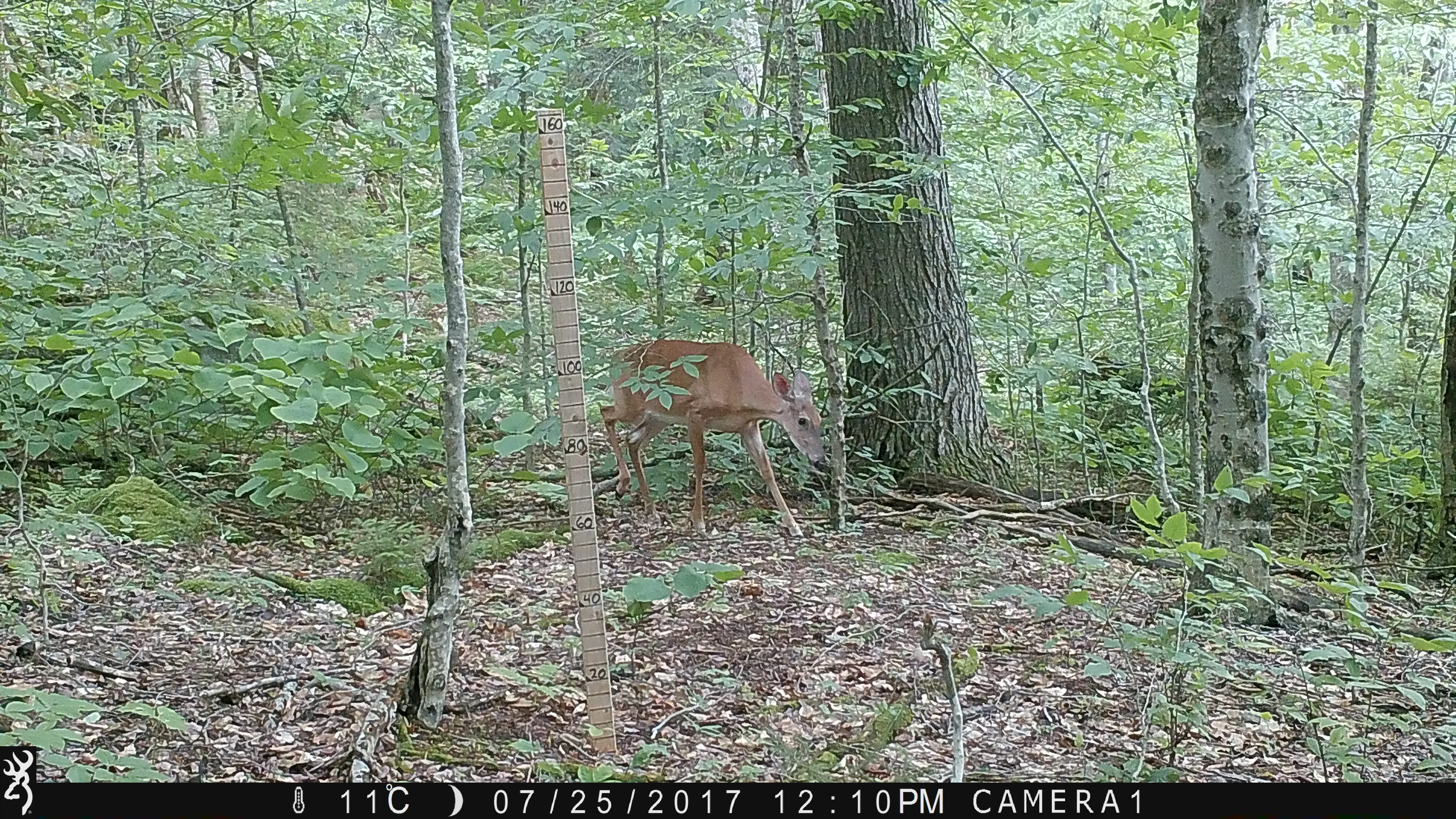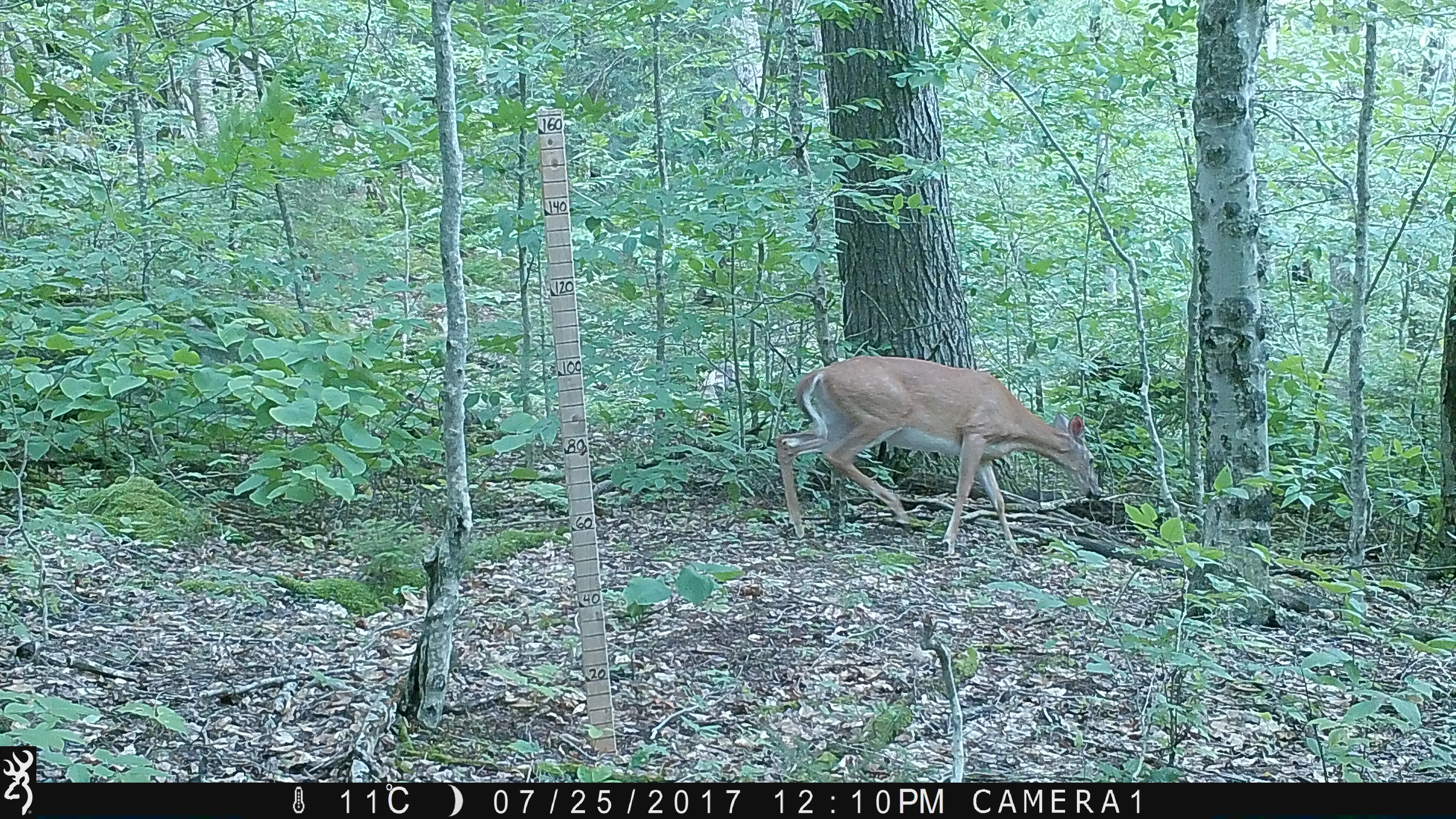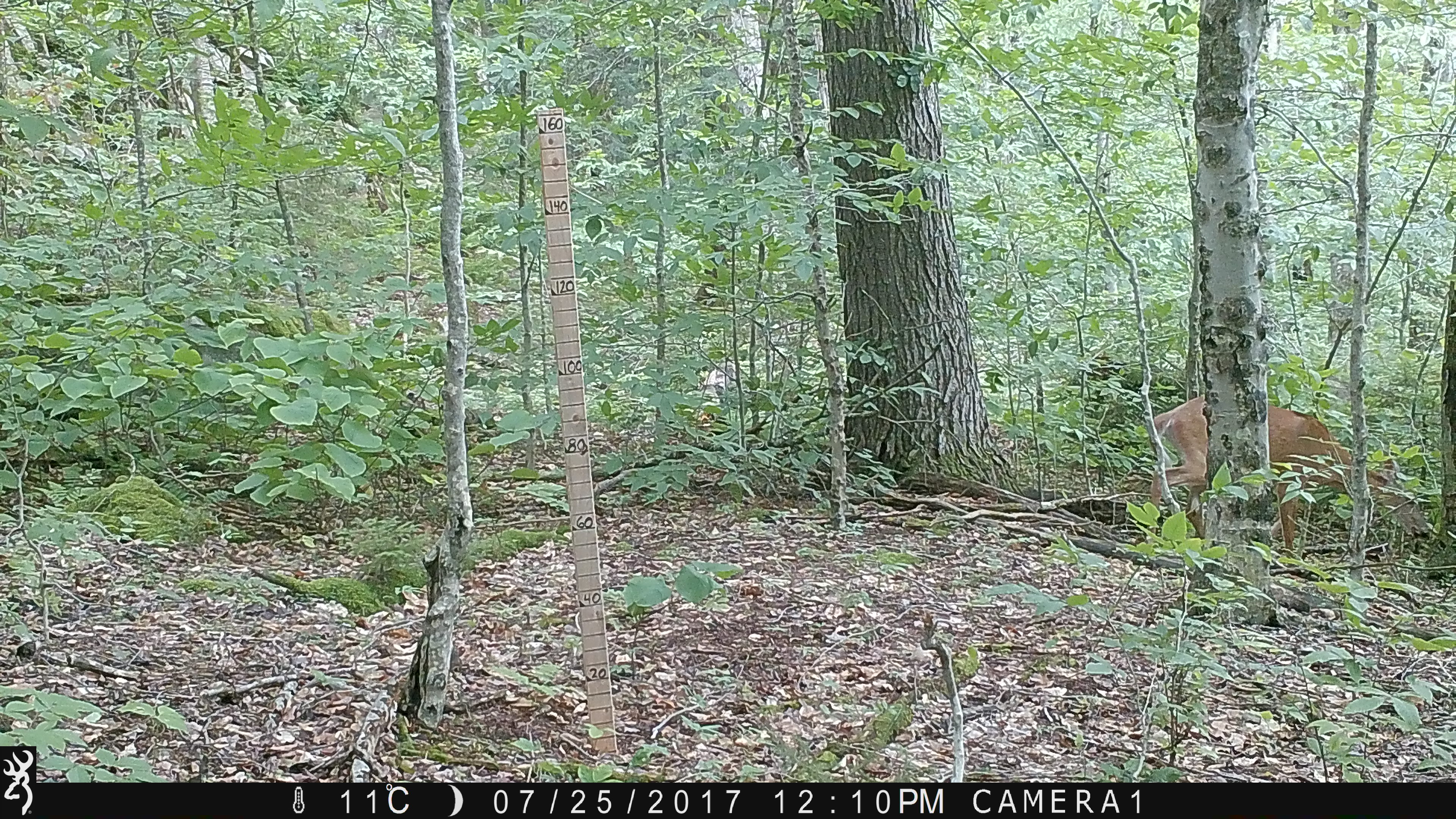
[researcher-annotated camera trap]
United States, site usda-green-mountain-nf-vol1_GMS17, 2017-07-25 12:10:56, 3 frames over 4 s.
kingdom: Animalia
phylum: Chordata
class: Mammalia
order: Artiodactyla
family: Cervidae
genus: Odocoileus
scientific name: Odocoileus virginianus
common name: white-tailed deer